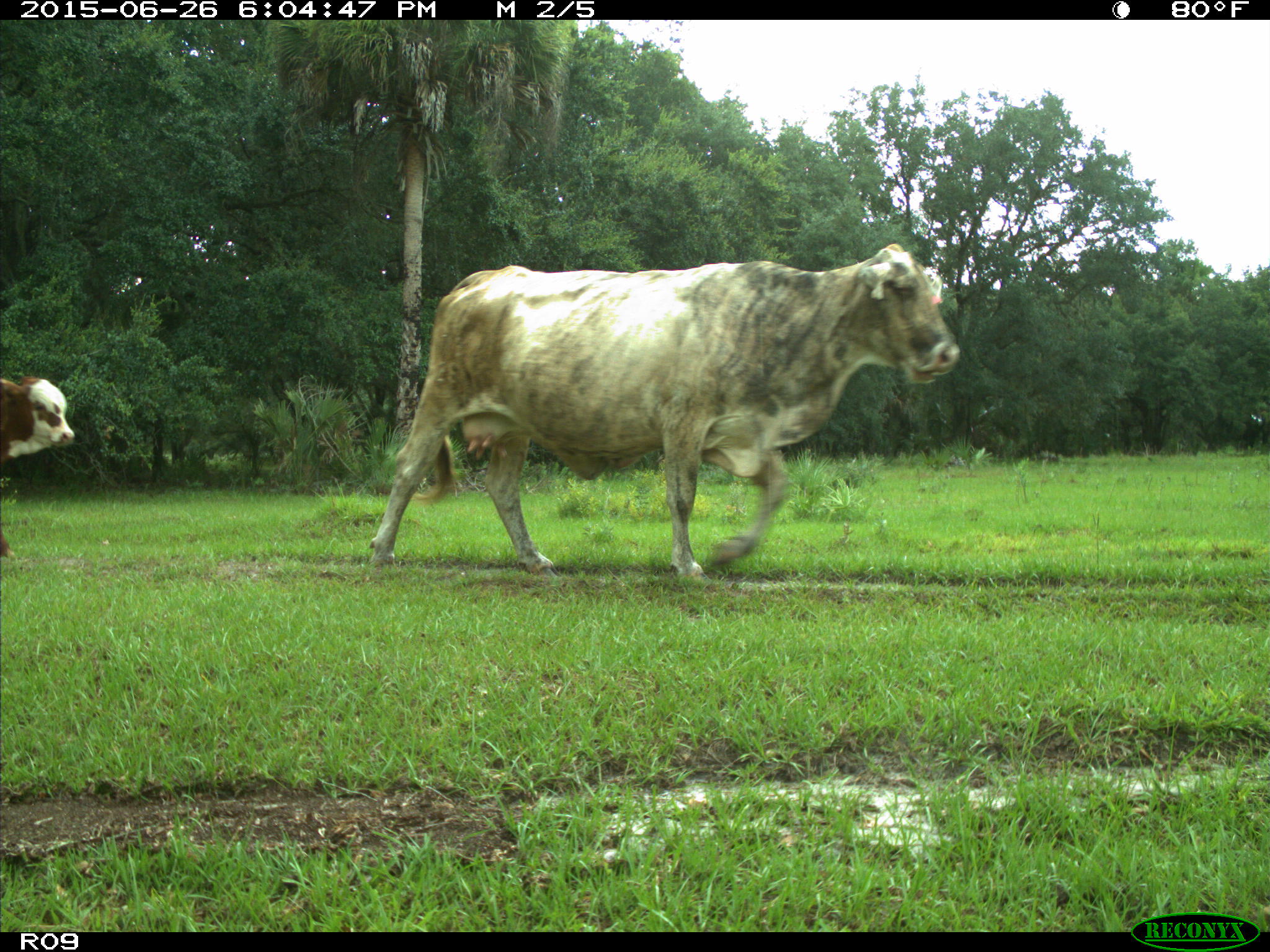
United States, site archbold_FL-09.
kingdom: Animalia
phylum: Chordata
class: Mammalia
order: Artiodactyla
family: Bovidae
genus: Bos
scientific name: Bos taurus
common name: domestic cow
Bos taurus (domestic cow).